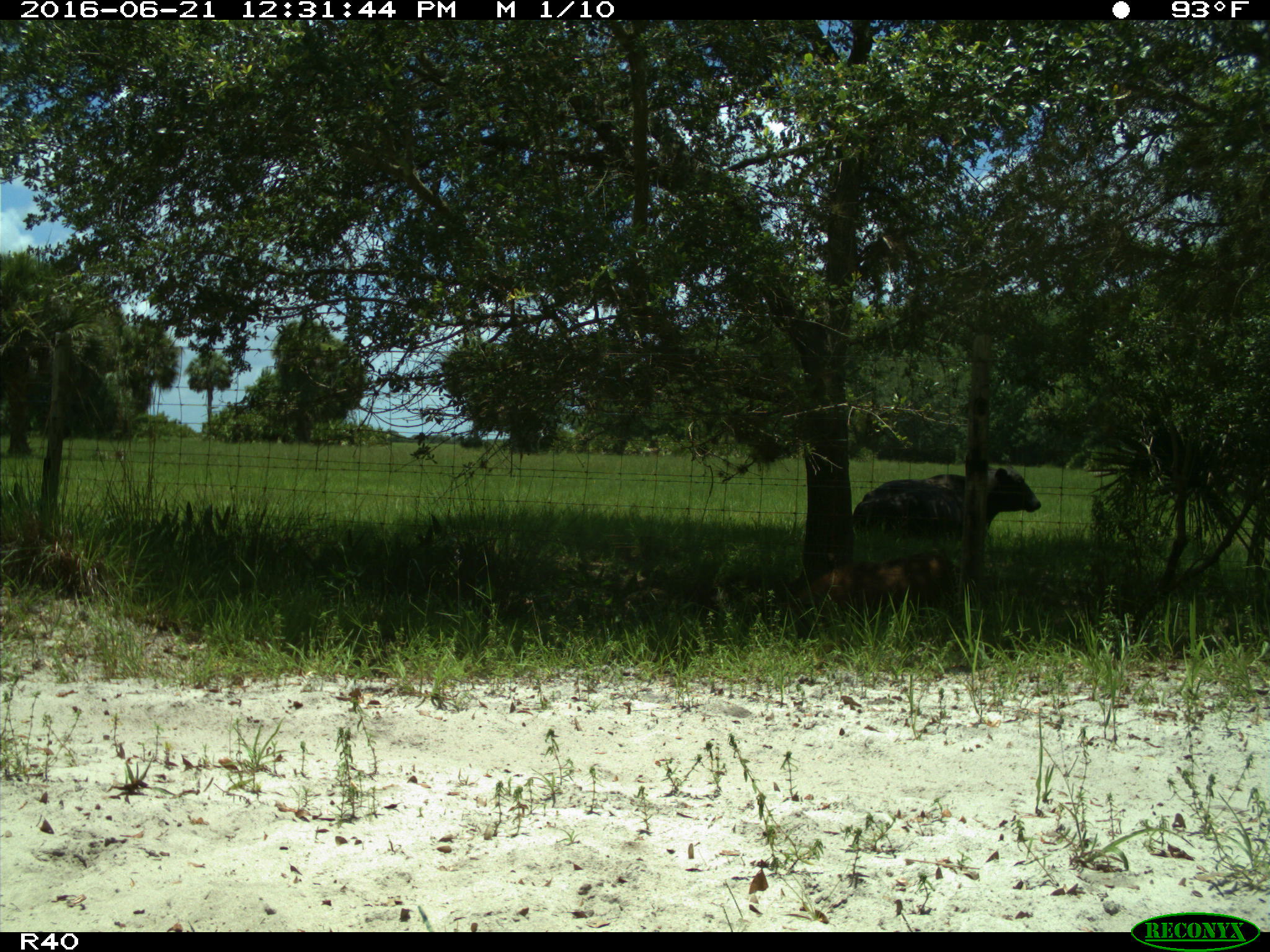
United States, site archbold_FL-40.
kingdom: Animalia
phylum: Chordata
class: Mammalia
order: Artiodactyla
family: Suidae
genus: Sus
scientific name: Sus scrofa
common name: wild boar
Sus scrofa (wild boar).